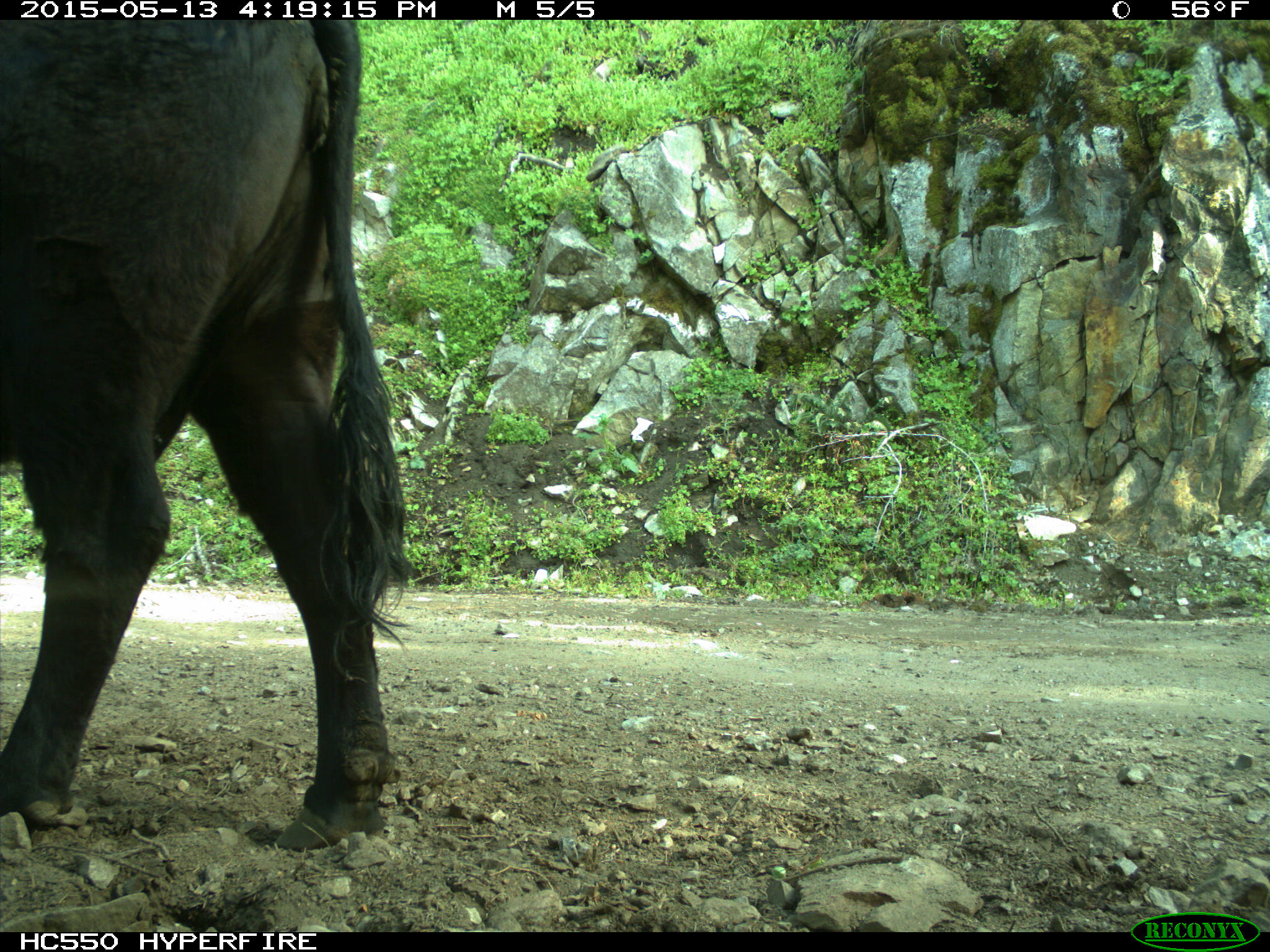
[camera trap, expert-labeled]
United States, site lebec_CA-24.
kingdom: Animalia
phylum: Chordata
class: Mammalia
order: Artiodactyla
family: Bovidae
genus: Bos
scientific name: Bos taurus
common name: domestic cow